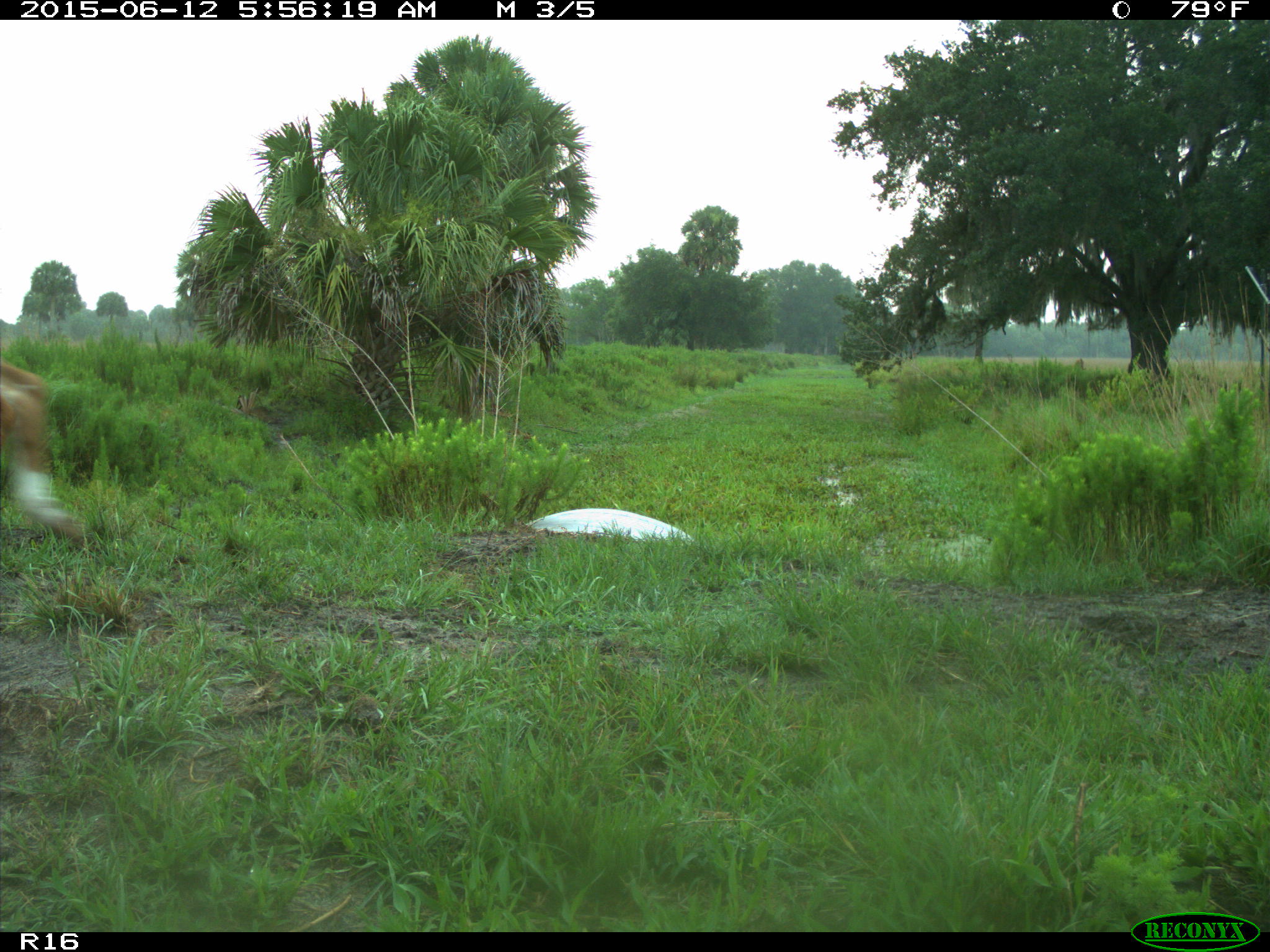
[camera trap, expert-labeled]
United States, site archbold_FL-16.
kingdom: Animalia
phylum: Chordata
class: Mammalia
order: Artiodactyla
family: Bovidae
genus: Bos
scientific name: Bos taurus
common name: domestic cow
Bos taurus (domestic cow).